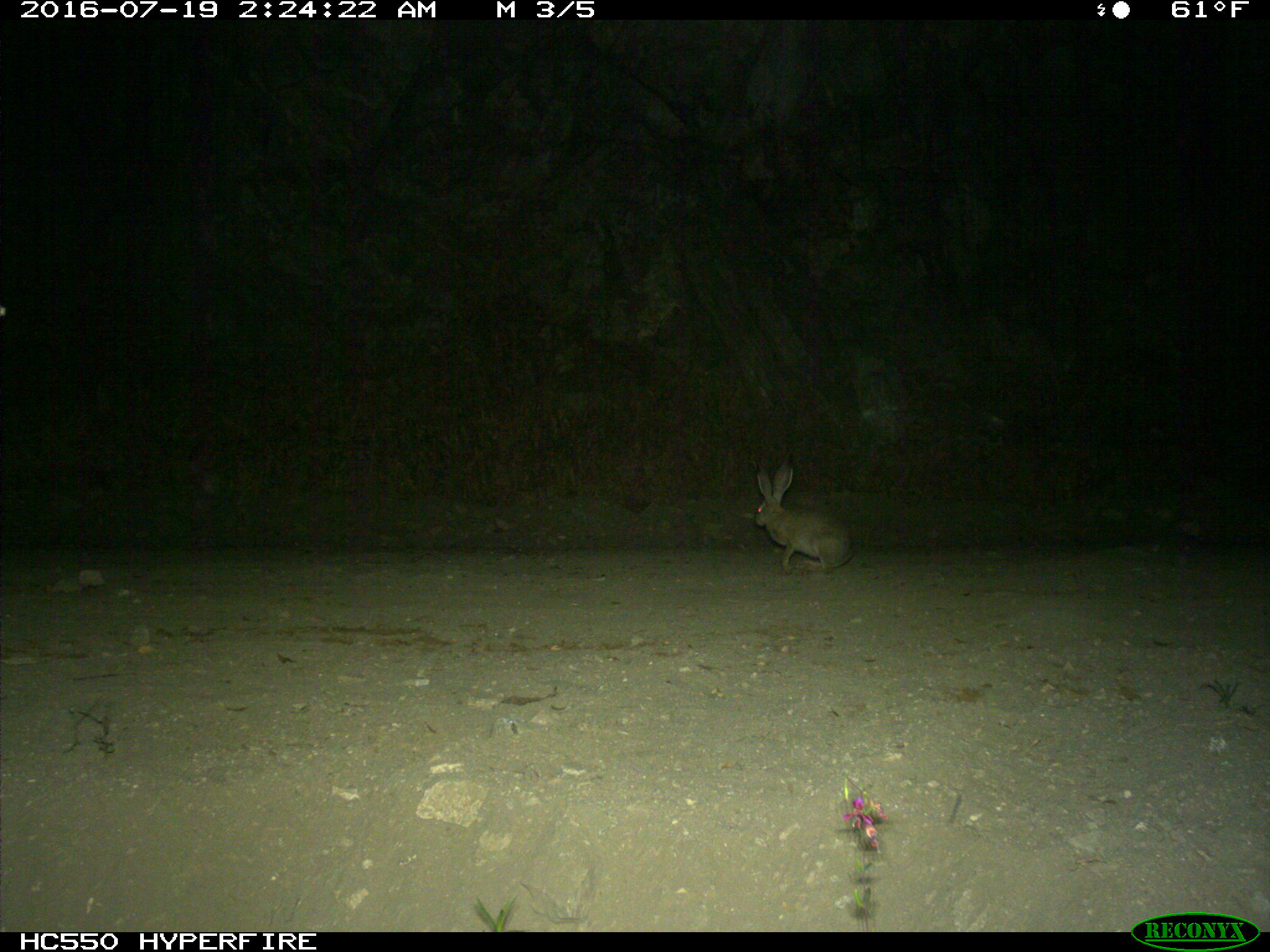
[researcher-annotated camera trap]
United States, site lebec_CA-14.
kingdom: Animalia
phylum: Chordata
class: Mammalia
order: Lagomorpha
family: Leporidae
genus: Lepus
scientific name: Lepus californicus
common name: black-tailed jackrabbit